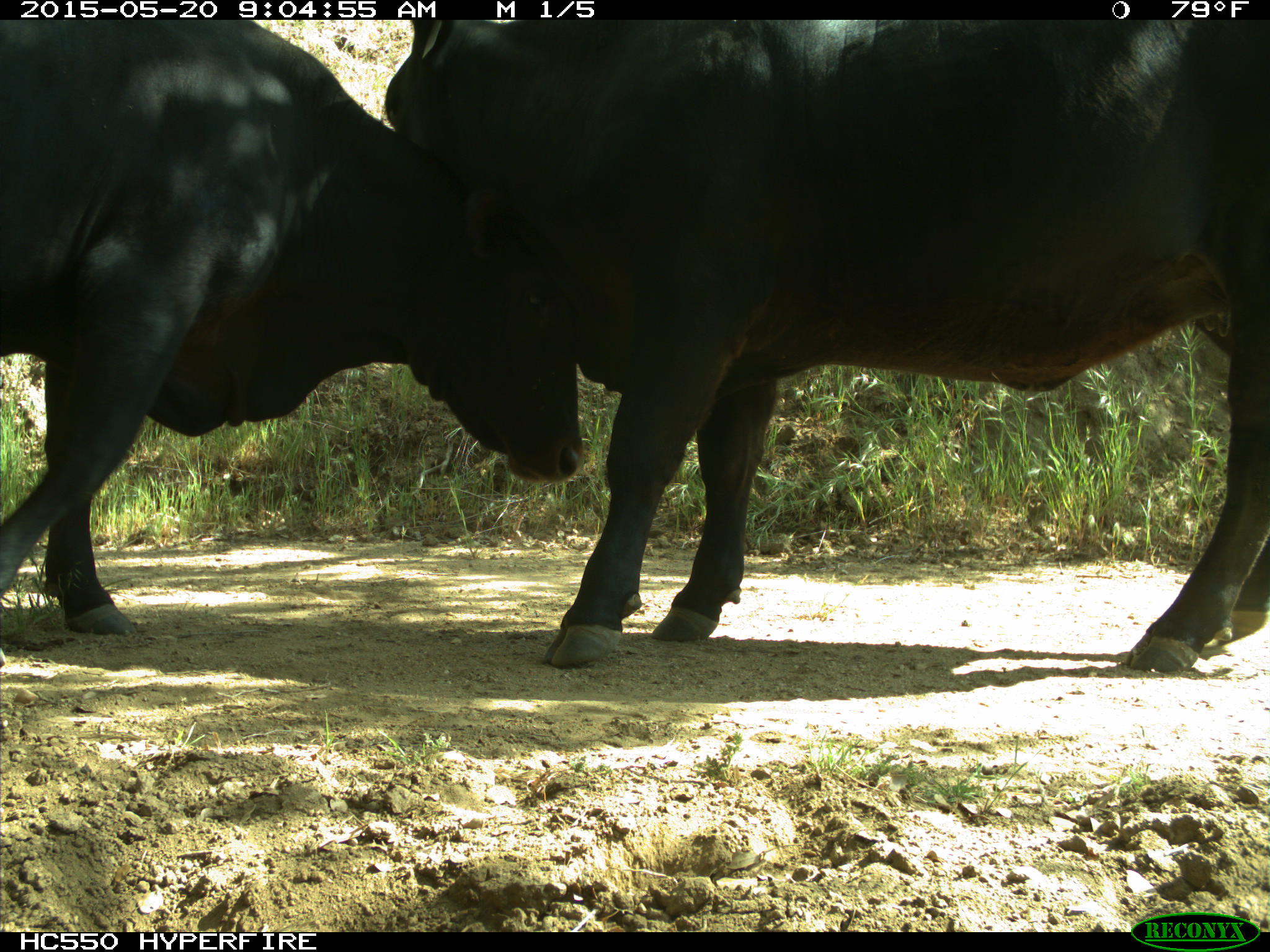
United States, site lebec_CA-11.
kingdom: Animalia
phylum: Chordata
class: Mammalia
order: Artiodactyla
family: Bovidae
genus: Bos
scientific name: Bos taurus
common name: domestic cow